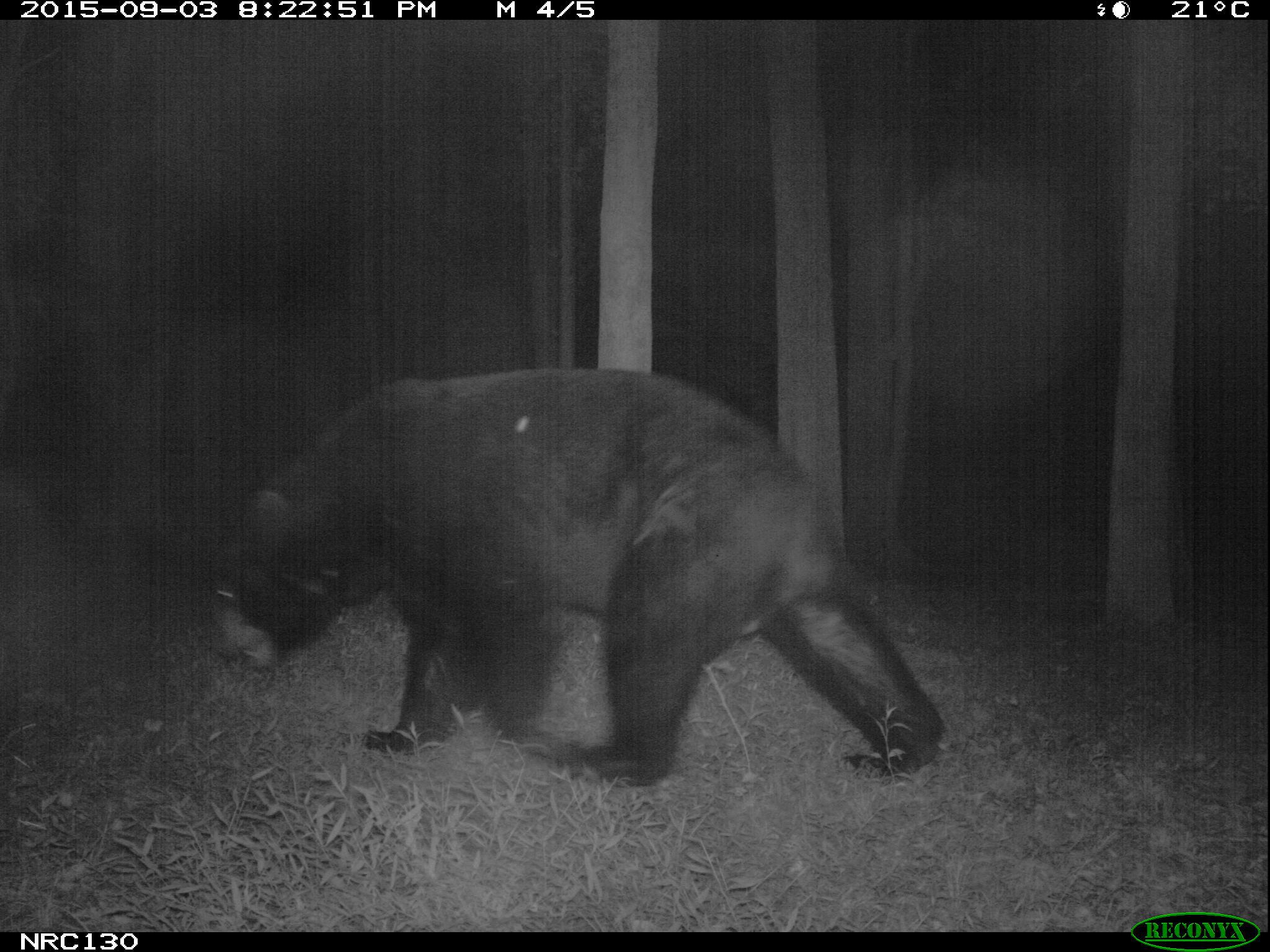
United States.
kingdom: Animalia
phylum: Chordata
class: Mammalia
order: Carnivora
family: Ursidae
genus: Ursus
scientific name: Ursus americanus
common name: american black bear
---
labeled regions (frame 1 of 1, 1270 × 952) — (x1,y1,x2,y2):
American Black Bear: (207,358,943,775)